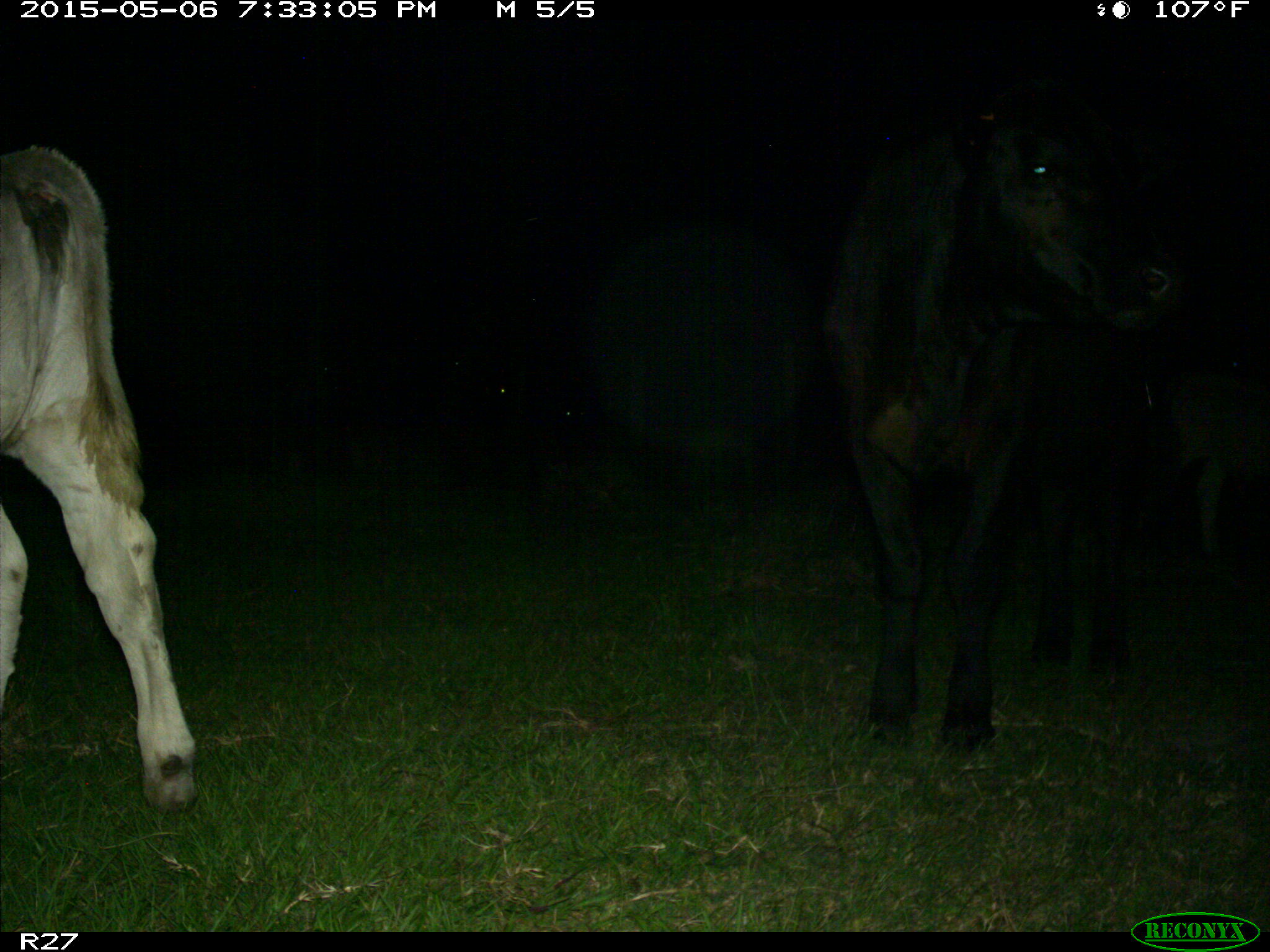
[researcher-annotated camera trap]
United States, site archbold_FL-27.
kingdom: Animalia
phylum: Chordata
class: Mammalia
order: Artiodactyla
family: Bovidae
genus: Bos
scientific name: Bos taurus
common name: domestic cow